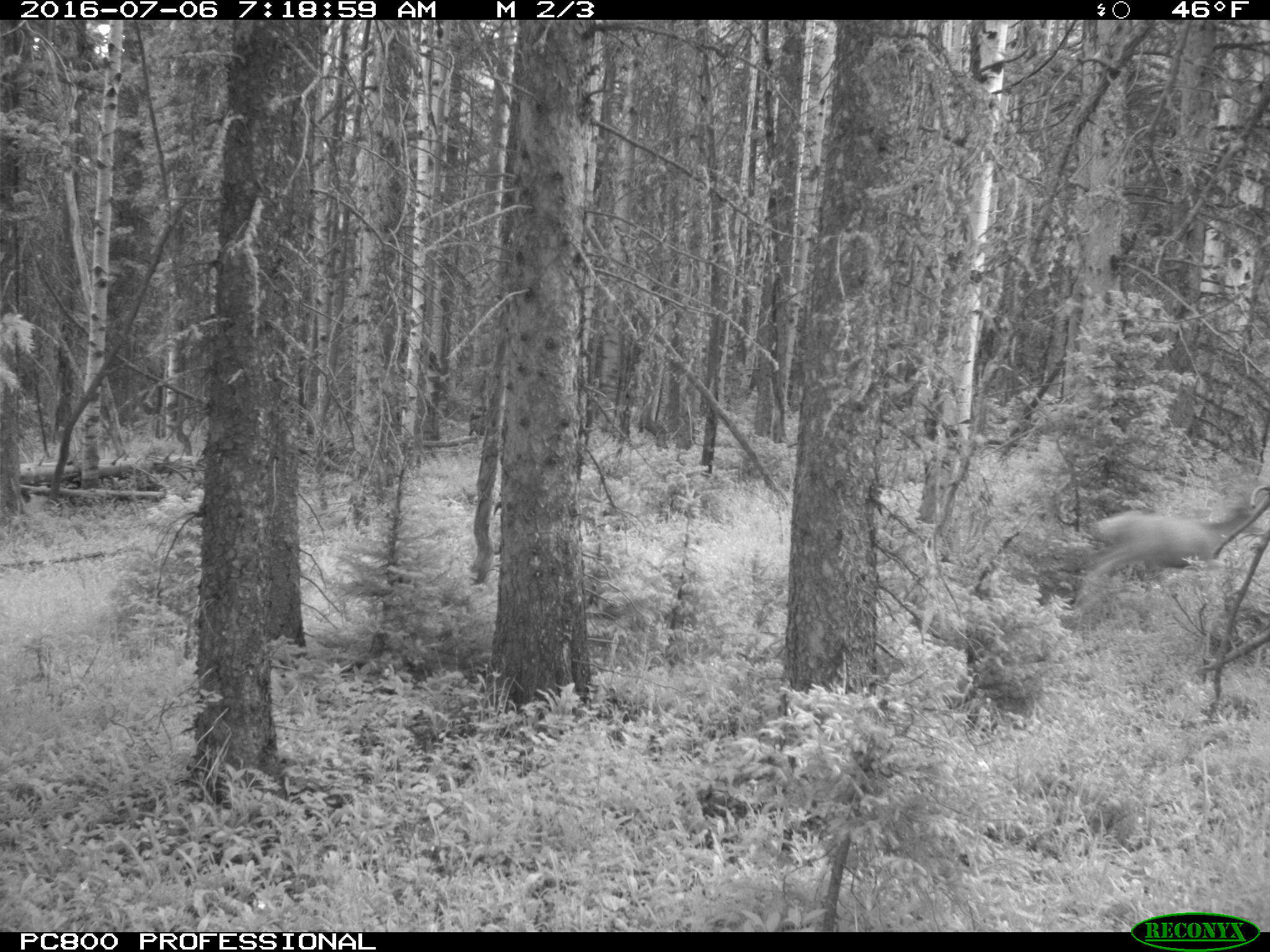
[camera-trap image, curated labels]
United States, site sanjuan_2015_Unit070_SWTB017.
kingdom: Animalia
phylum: Chordata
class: Mammalia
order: Artiodactyla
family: Cervidae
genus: Odocoileus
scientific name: Odocoileus hemionus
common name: mule deer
Odocoileus hemionus (mule deer).